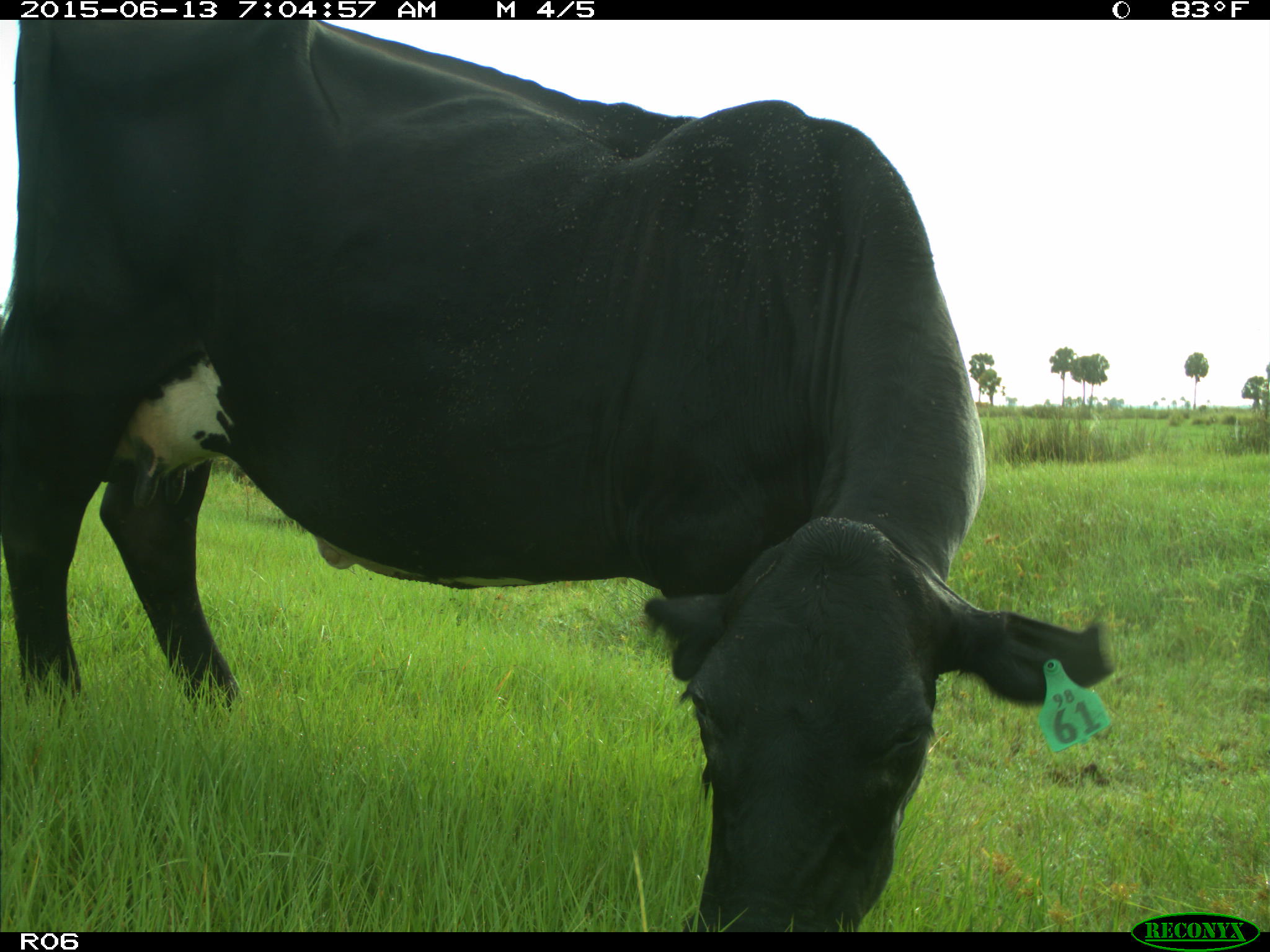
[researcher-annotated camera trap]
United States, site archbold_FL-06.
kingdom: Animalia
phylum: Chordata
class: Mammalia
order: Artiodactyla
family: Bovidae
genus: Bos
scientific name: Bos taurus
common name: domestic cow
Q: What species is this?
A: Bos taurus (domestic cow).